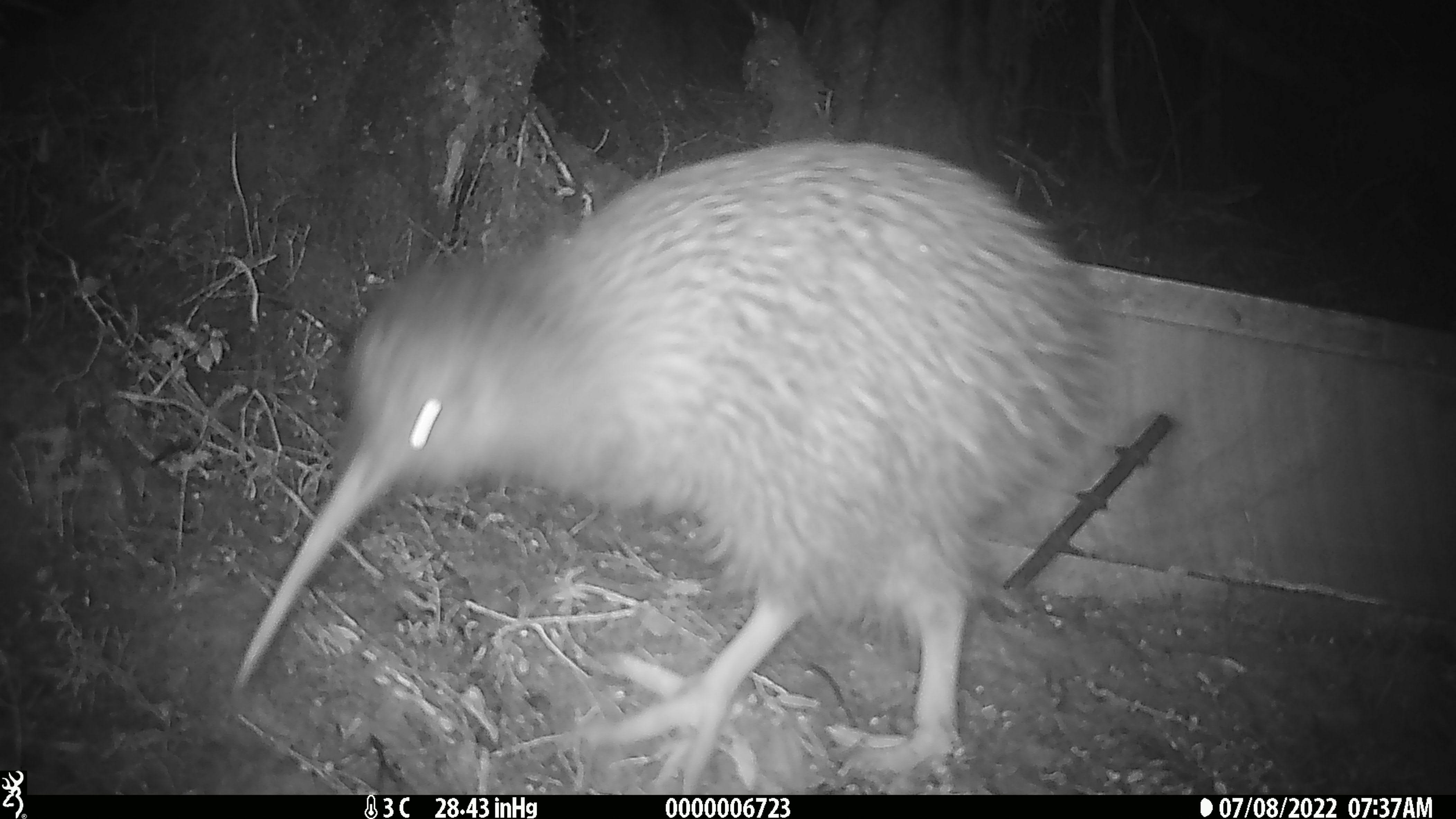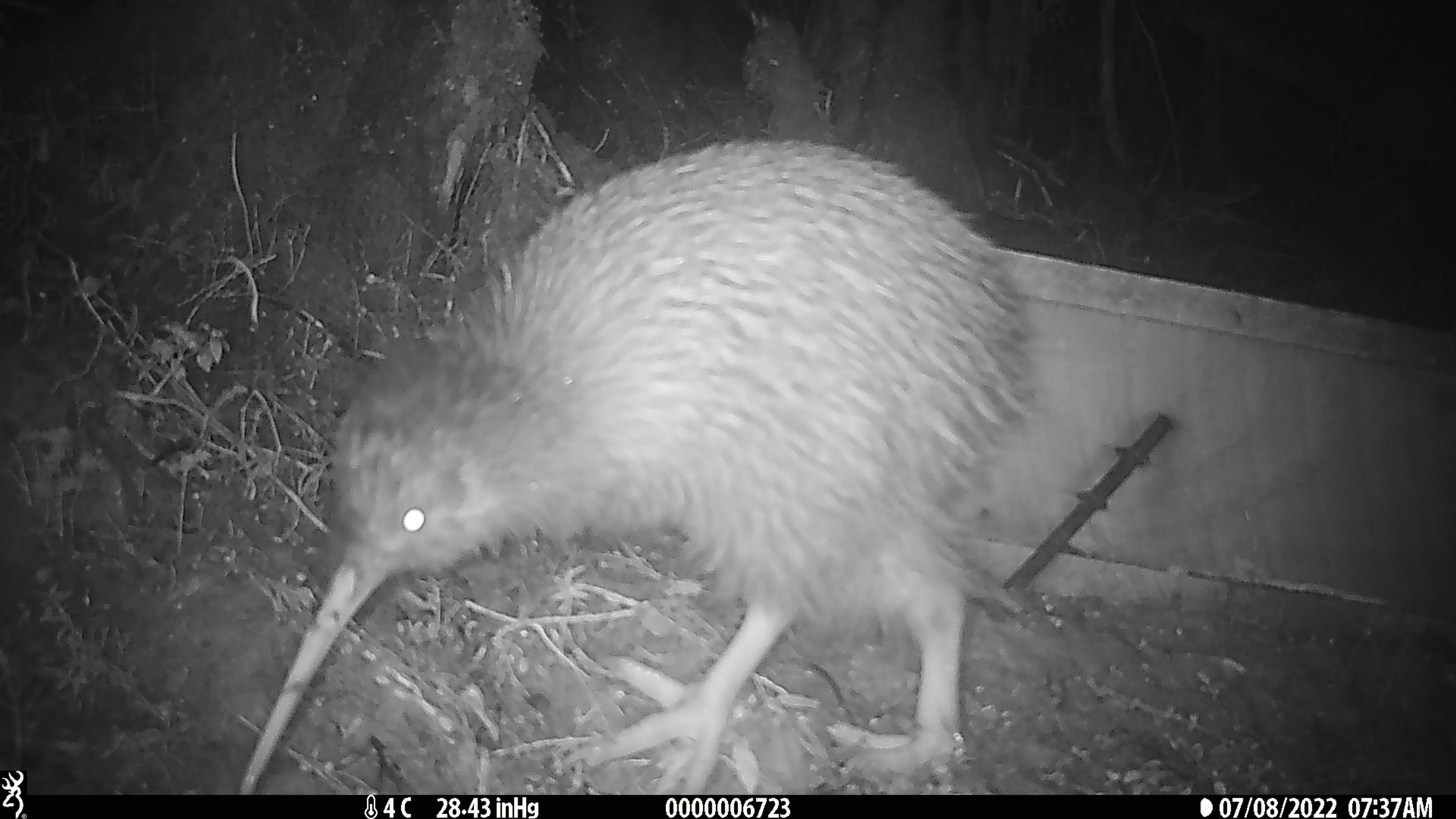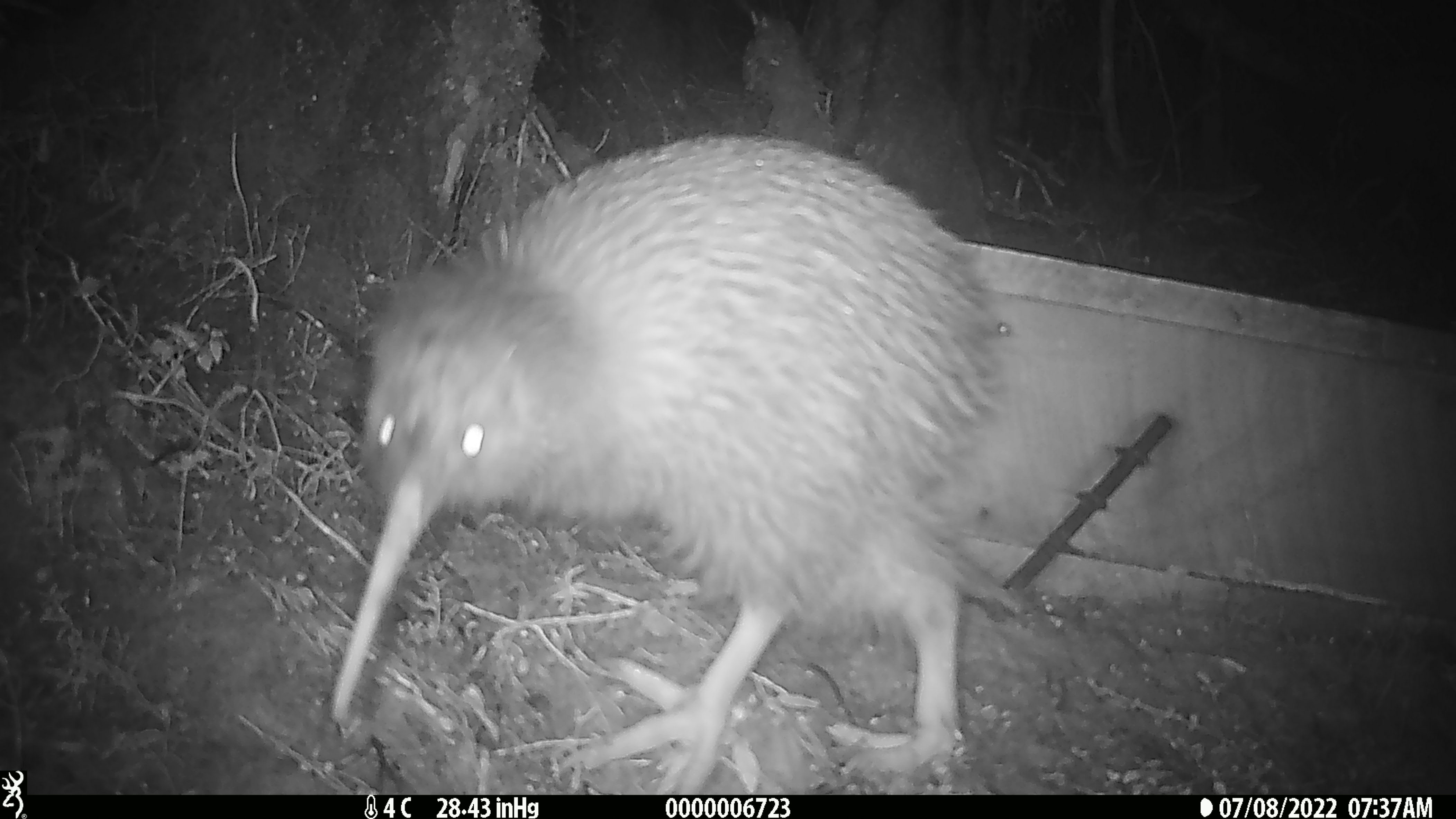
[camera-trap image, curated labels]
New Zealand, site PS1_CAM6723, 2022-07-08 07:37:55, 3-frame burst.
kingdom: Animalia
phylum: Chordata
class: Aves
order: Apterygiformes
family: Apterygidae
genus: Apteryx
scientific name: Apteryx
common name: kiwi